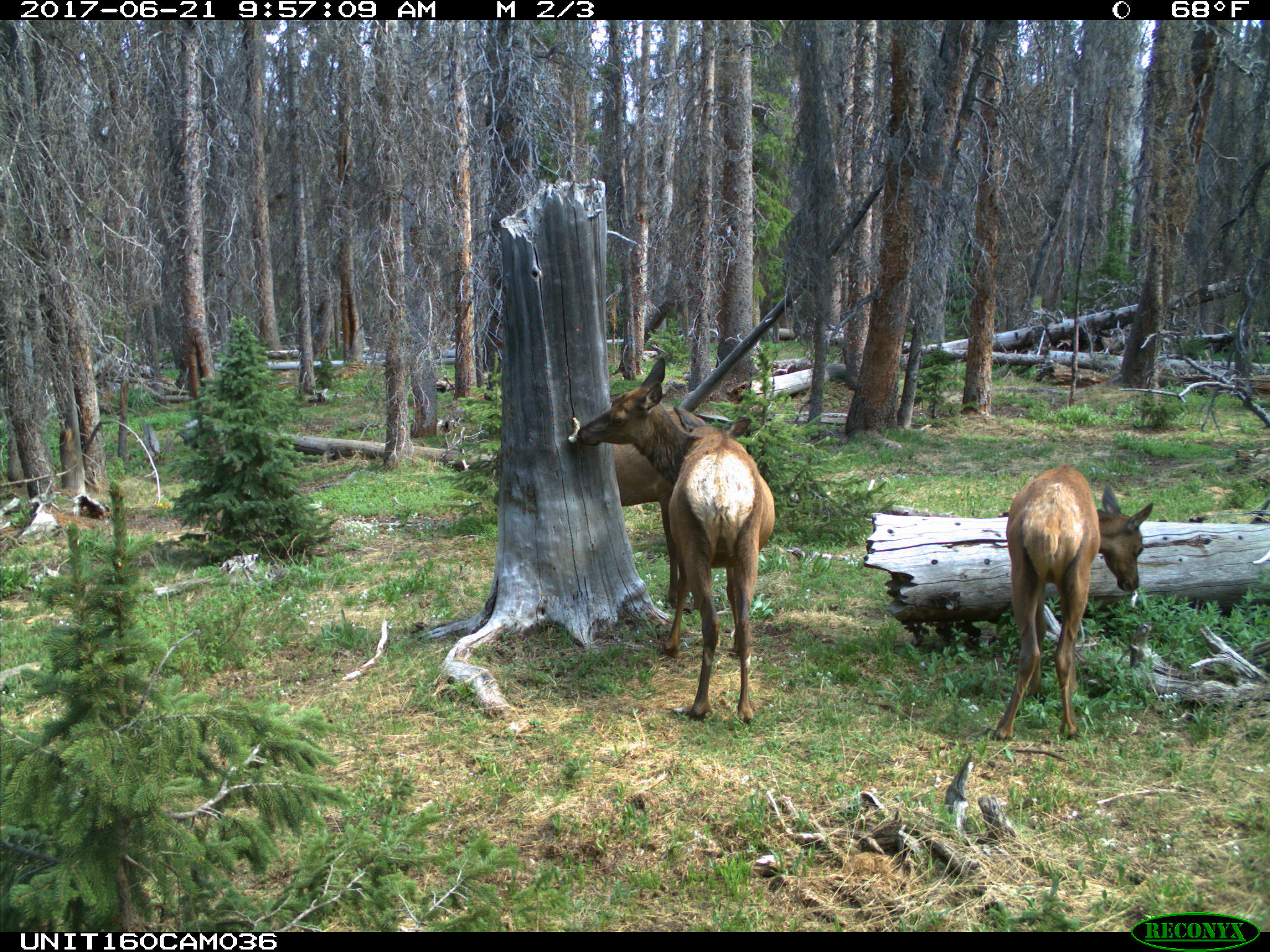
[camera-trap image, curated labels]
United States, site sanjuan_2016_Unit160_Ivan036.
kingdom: Animalia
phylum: Chordata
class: Mammalia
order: Artiodactyla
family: Cervidae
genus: Cervus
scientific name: Cervus elaphus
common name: red deer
Cervus elaphus (red deer).